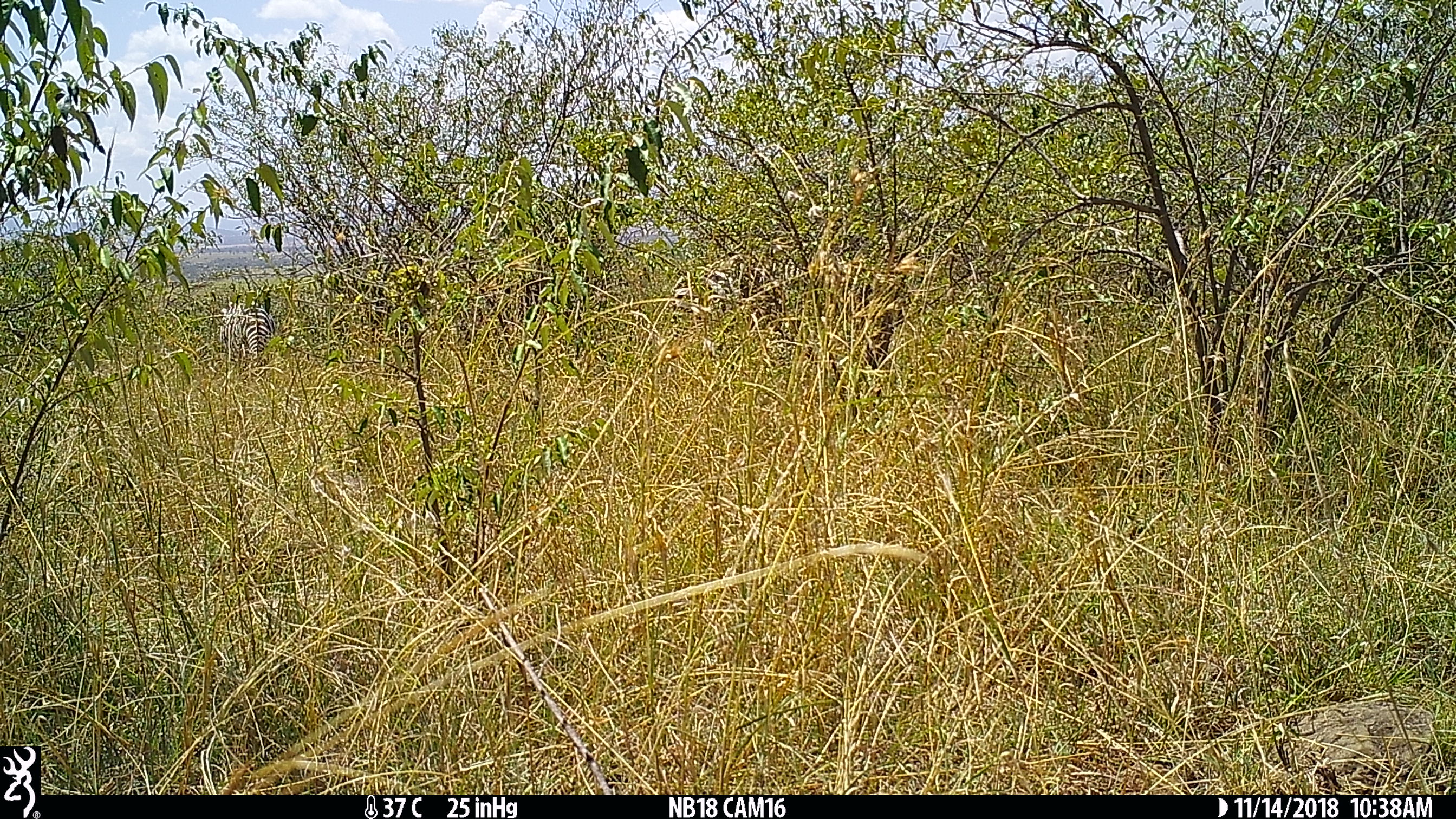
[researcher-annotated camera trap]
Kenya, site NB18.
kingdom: Animalia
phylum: Chordata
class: Mammalia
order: Perissodactyla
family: Equidae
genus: Equus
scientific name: Equus quagga burchellii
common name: burchell's zebra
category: zebra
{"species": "zebra (burchell's zebra) (Equus quagga burchellii)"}